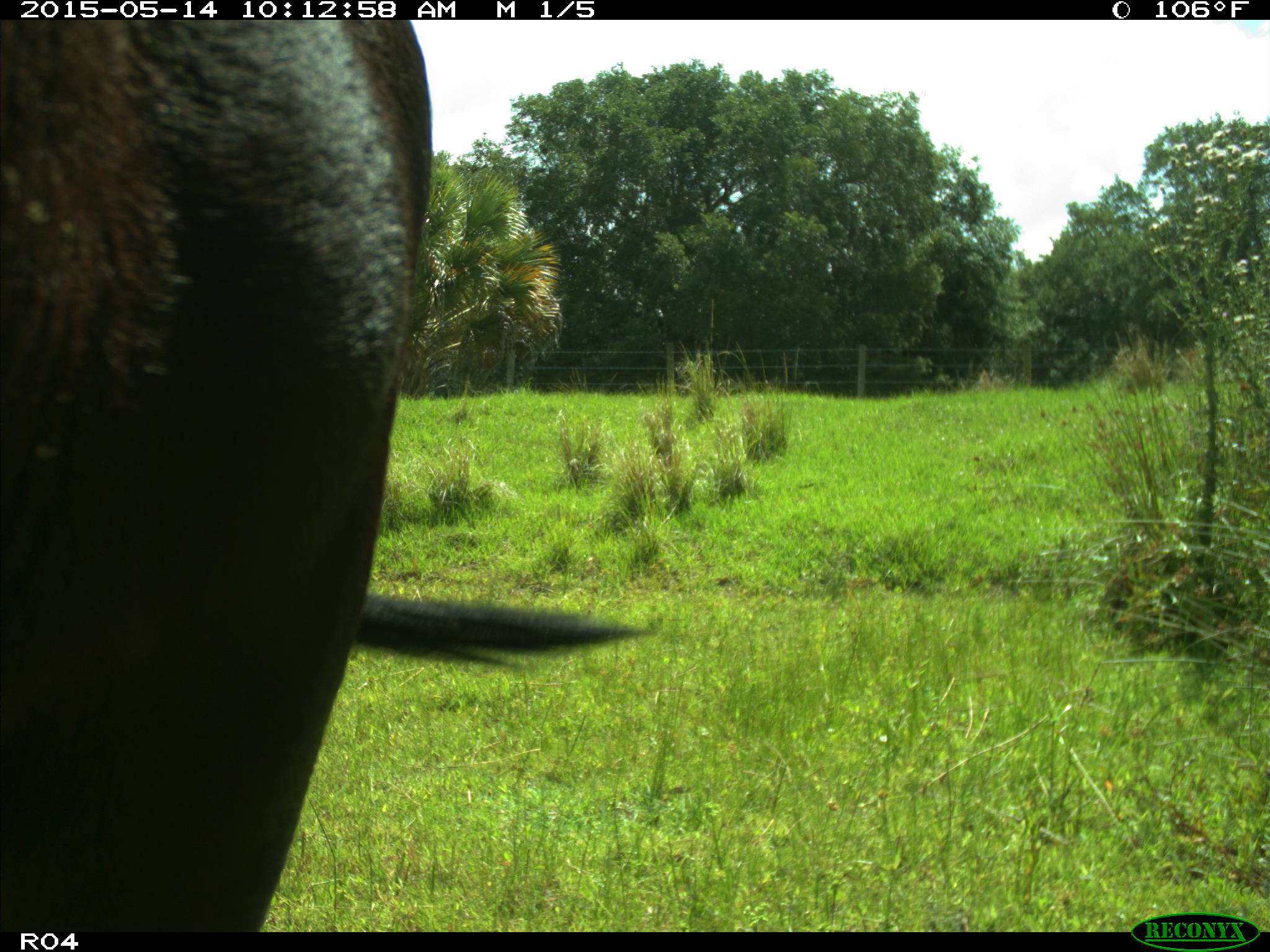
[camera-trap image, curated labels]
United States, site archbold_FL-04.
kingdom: Animalia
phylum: Chordata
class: Mammalia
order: Artiodactyla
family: Bovidae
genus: Bos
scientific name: Bos taurus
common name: domestic cow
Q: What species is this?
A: Bos taurus (domestic cow).